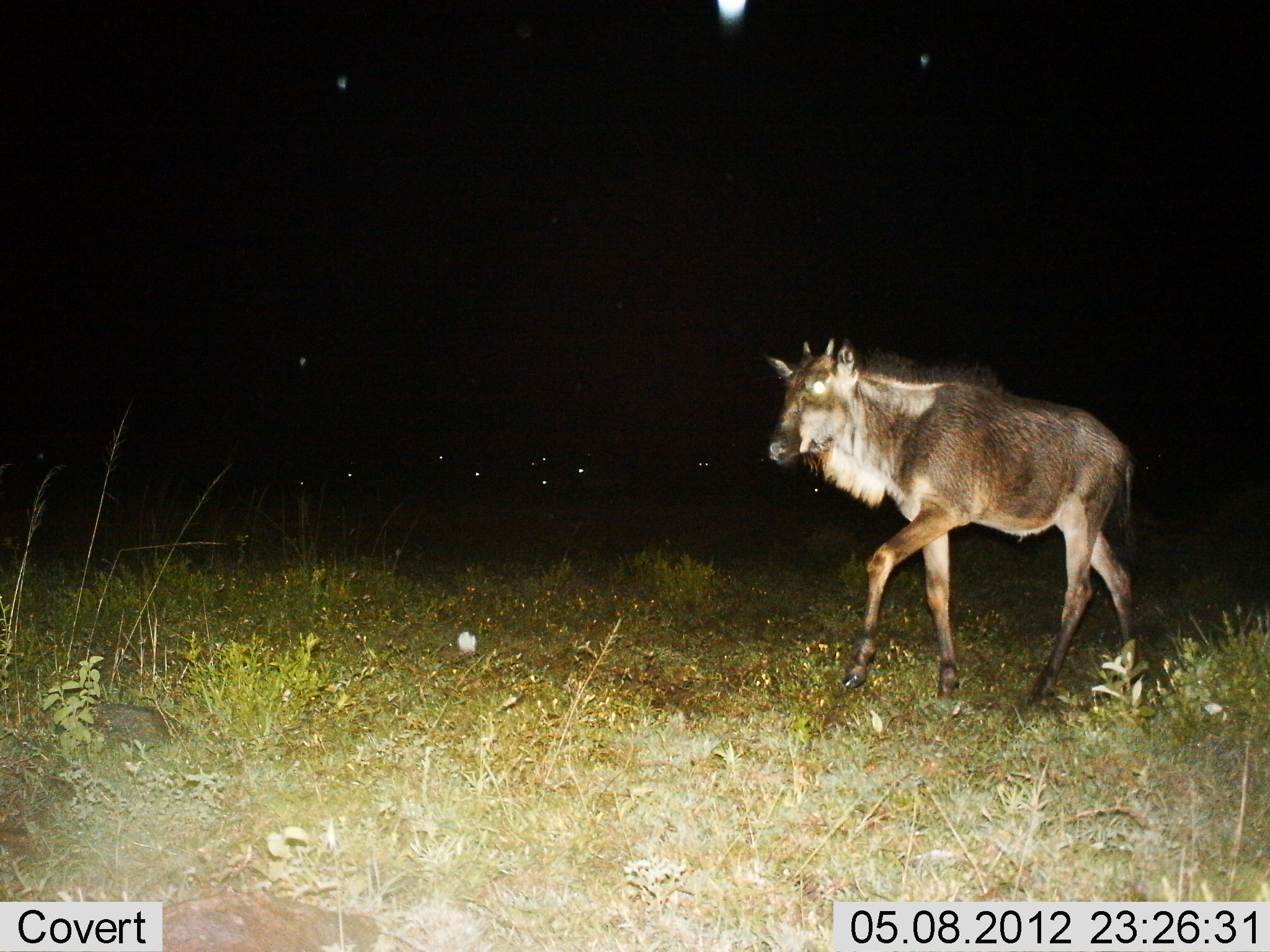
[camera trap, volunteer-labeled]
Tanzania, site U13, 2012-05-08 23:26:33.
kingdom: Animalia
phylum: Chordata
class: Mammalia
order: Artiodactyla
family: Bovidae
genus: Connochaetes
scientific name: Connochaetes taurinus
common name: blue wildebeest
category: wildebeest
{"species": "wildebeest (blue wildebeest) (Connochaetes taurinus)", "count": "1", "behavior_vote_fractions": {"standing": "10%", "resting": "0%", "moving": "100%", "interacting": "0%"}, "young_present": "60%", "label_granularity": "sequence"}